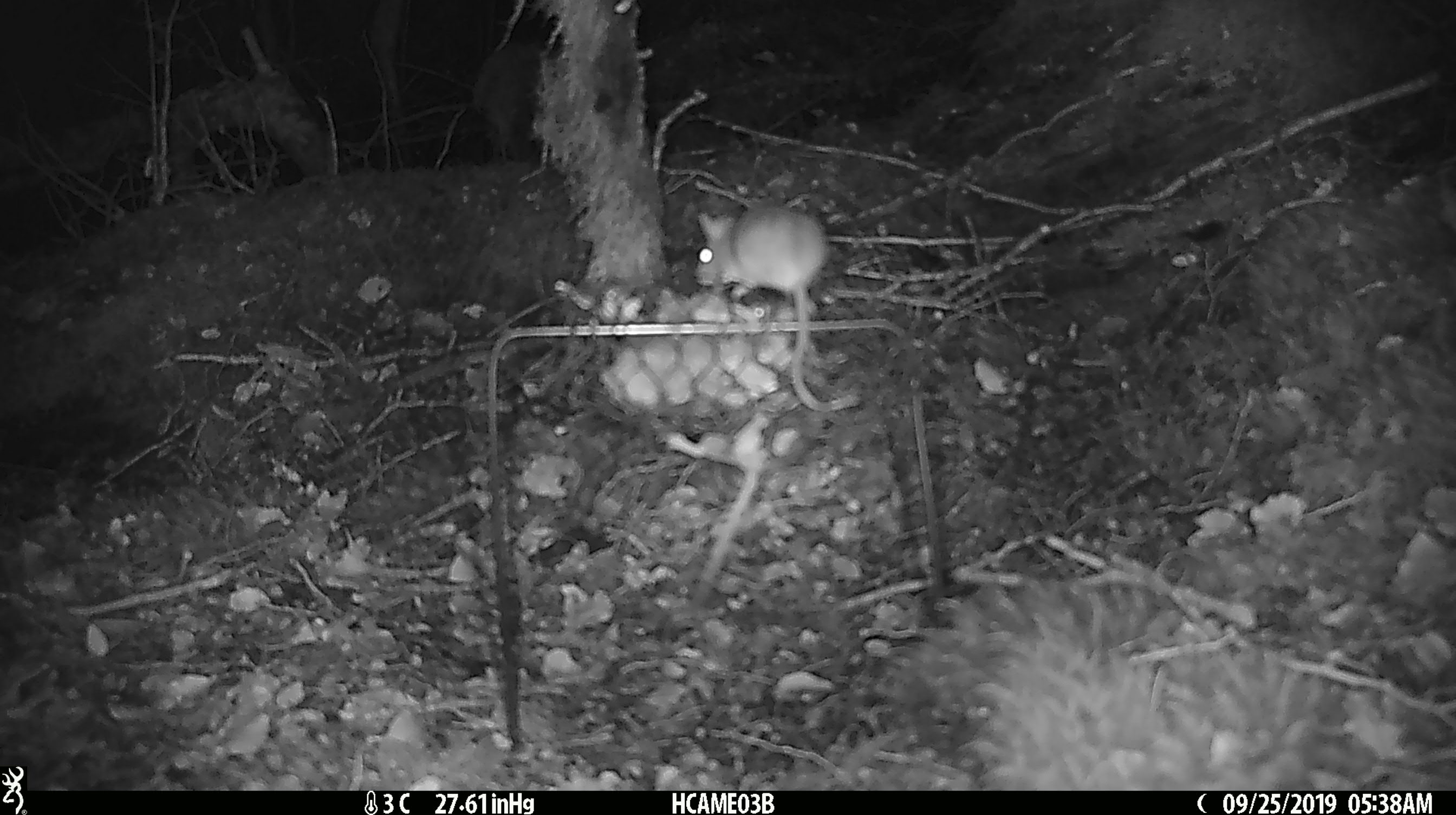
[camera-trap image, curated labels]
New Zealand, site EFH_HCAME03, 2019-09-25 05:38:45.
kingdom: Animalia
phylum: Chordata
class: Mammalia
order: Rodentia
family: Muridae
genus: Mus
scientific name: Mus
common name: mouse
Mouse (Mus).